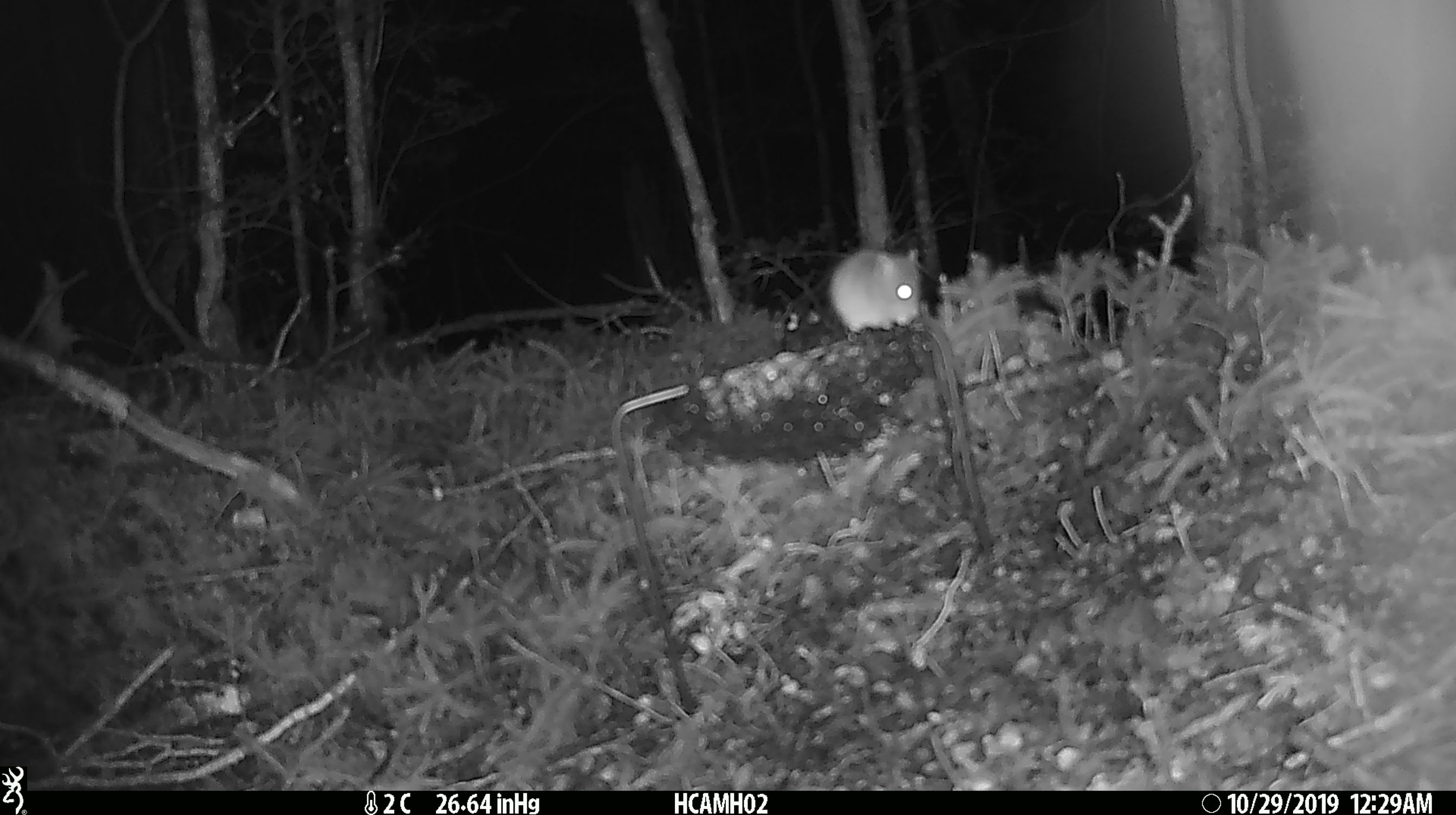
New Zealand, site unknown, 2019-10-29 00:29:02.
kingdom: Animalia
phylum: Chordata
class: Mammalia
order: Rodentia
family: Muridae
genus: Mus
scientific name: Mus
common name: mouse